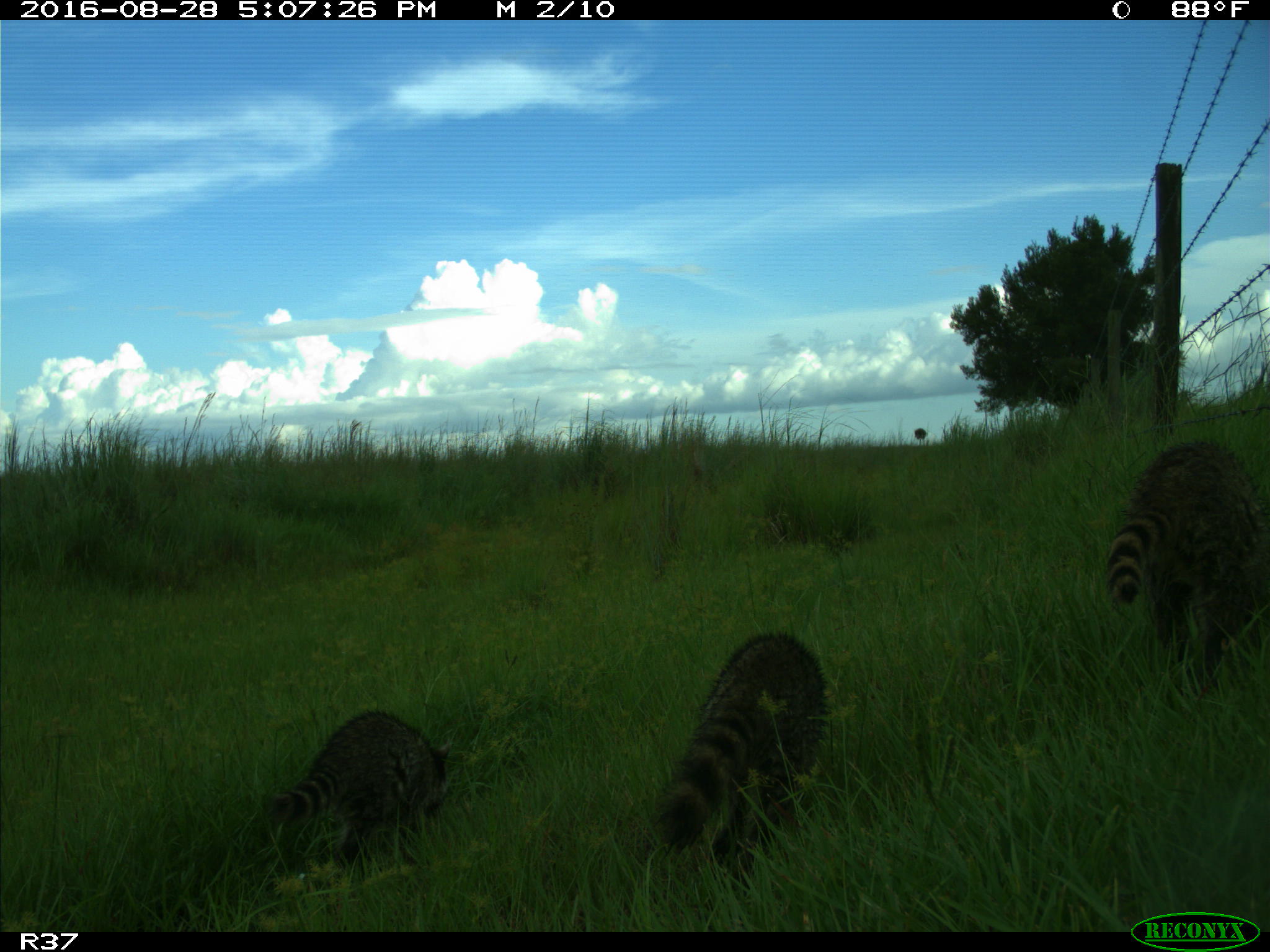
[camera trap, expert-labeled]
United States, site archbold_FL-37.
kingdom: Animalia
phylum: Chordata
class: Mammalia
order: Carnivora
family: Procyonidae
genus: Procyon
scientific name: Procyon lotor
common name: common raccoon